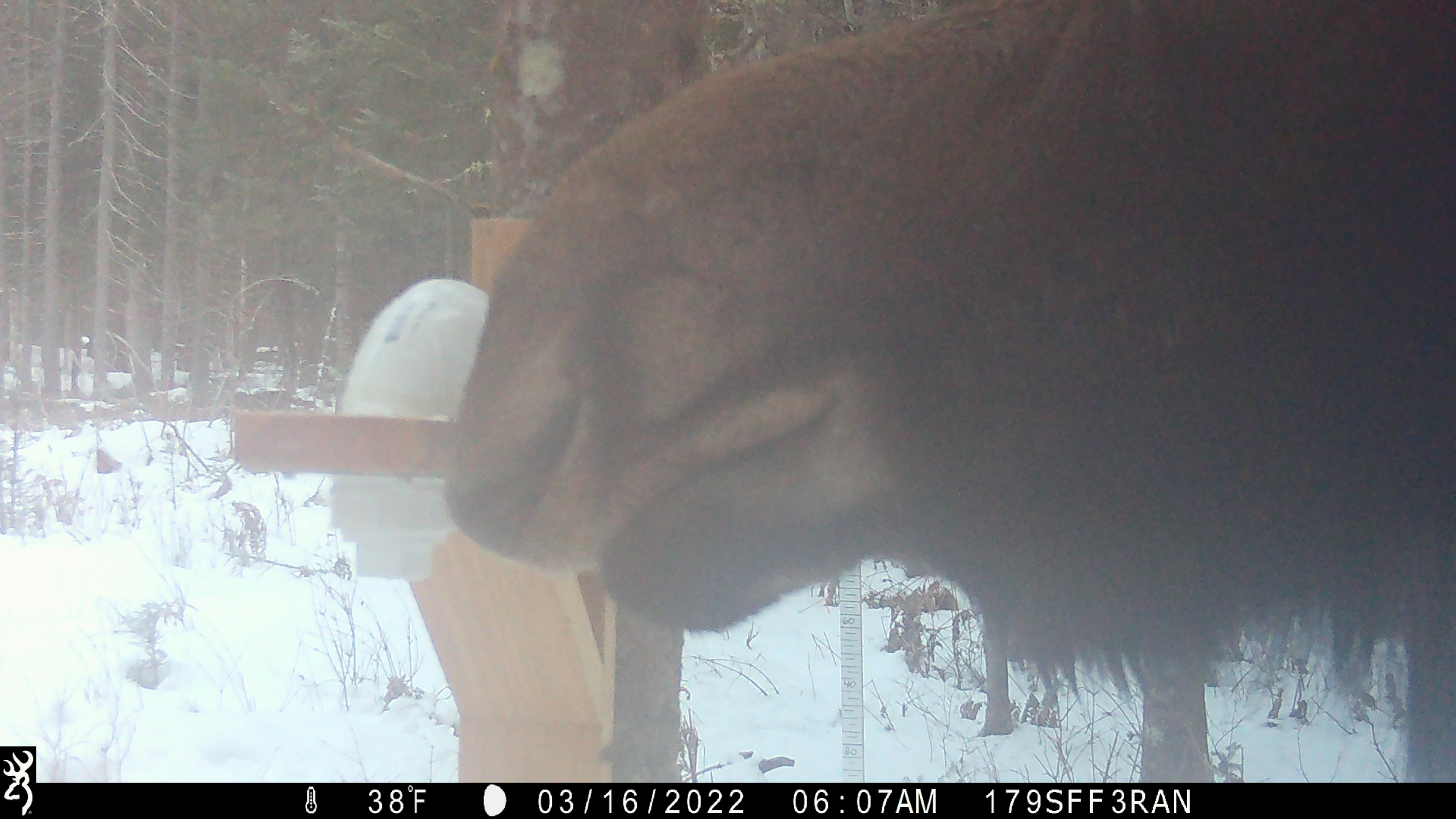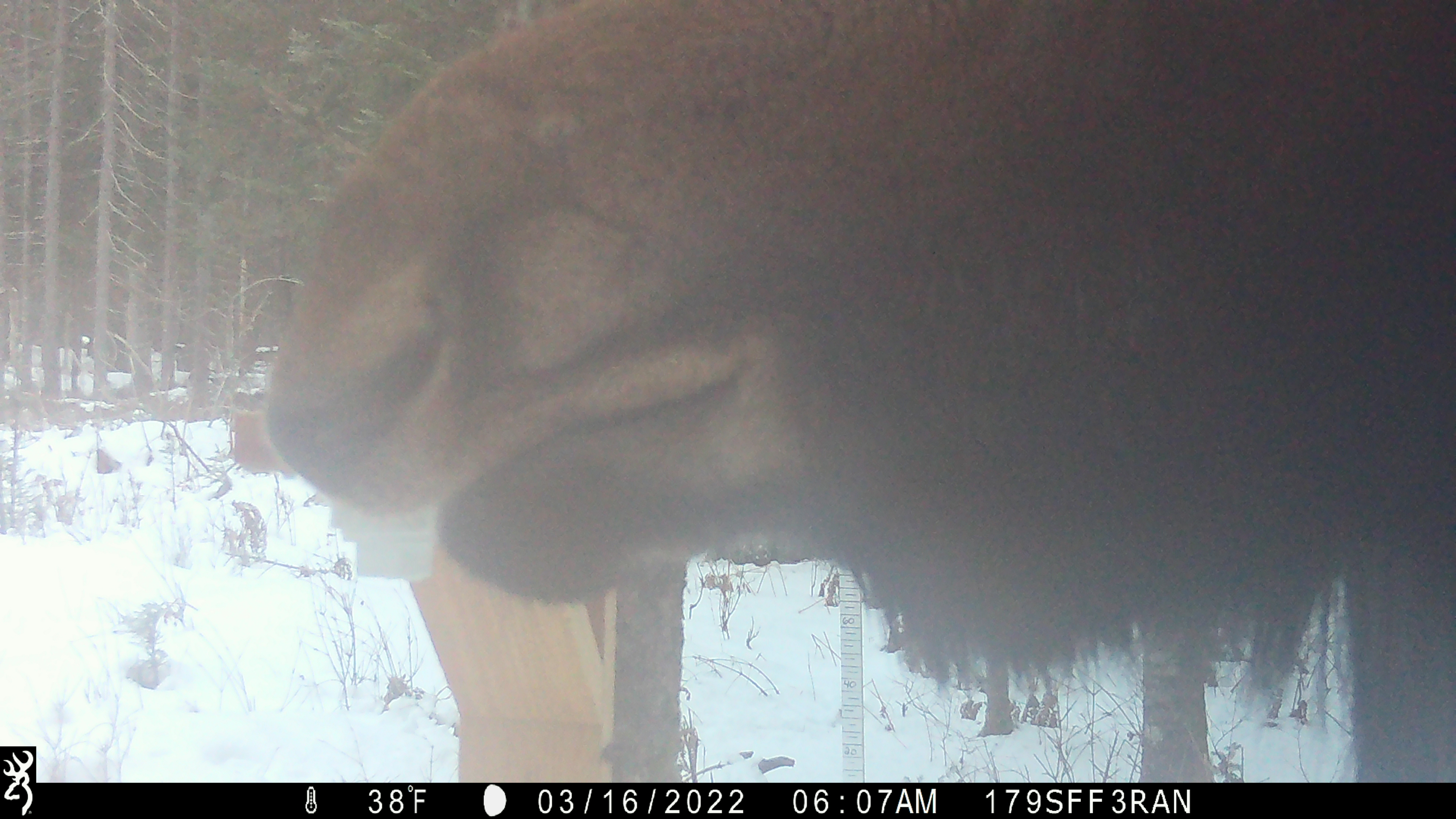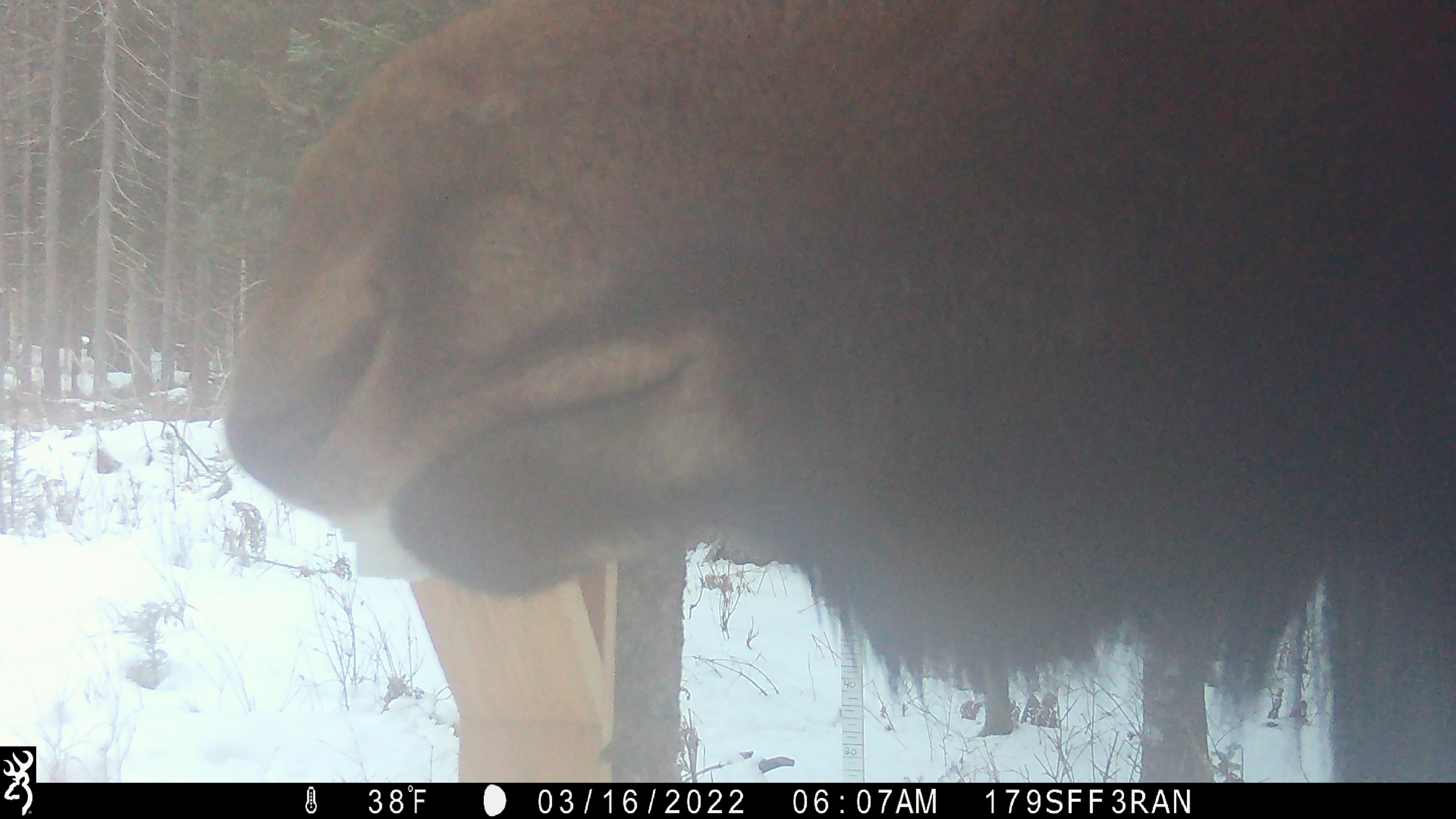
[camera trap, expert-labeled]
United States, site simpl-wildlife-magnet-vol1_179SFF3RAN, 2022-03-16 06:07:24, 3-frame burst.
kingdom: Animalia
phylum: Chordata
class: Mammalia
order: Artiodactyla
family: Cervidae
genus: Alces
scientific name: Alces alces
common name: moose